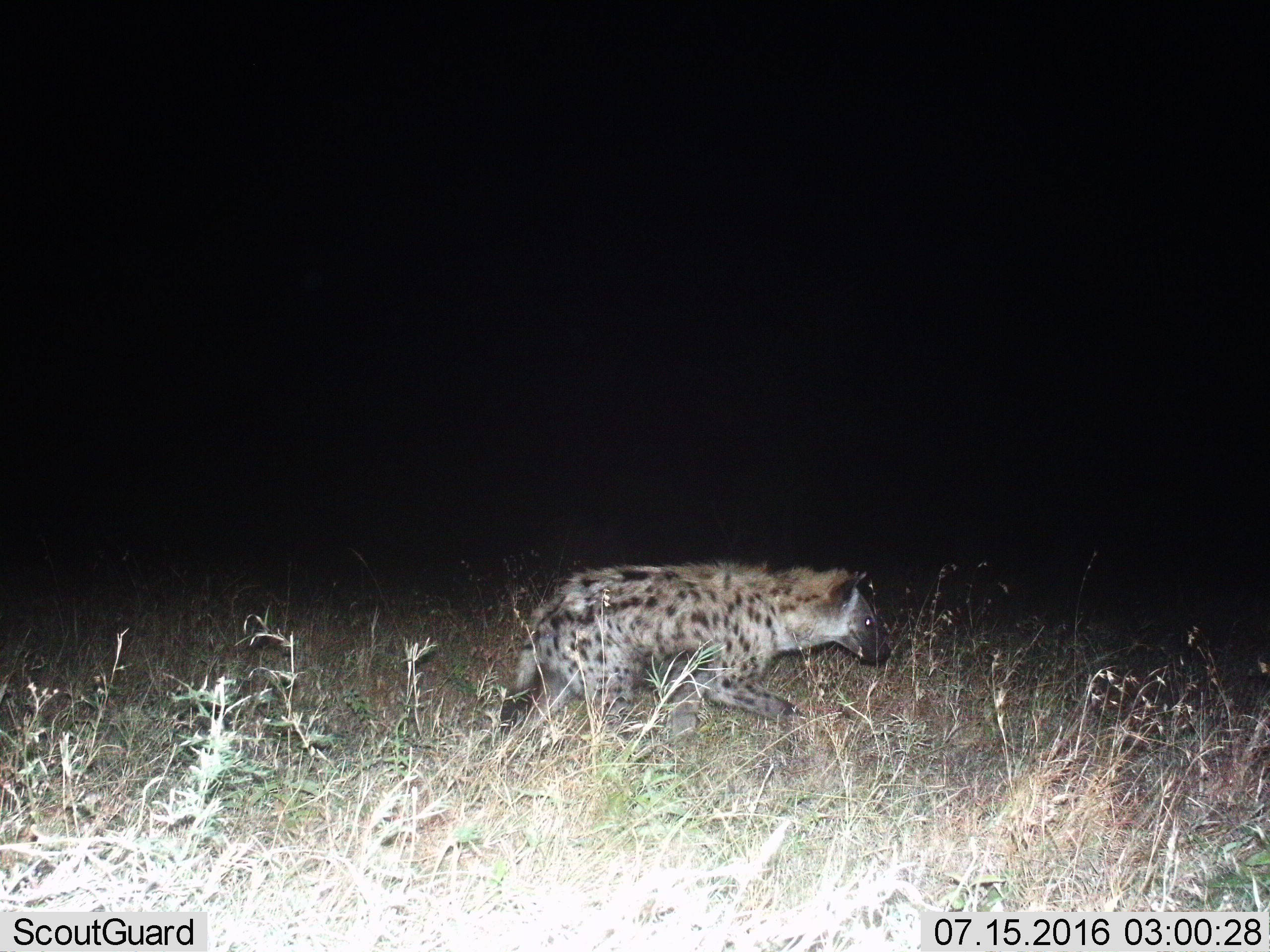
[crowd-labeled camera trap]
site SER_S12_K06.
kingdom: Animalia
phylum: Chordata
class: Mammalia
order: Carnivora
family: Hyaenidae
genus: Crocuta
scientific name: Crocuta crocuta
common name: spotted hyena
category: hyenaspotted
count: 1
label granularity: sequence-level